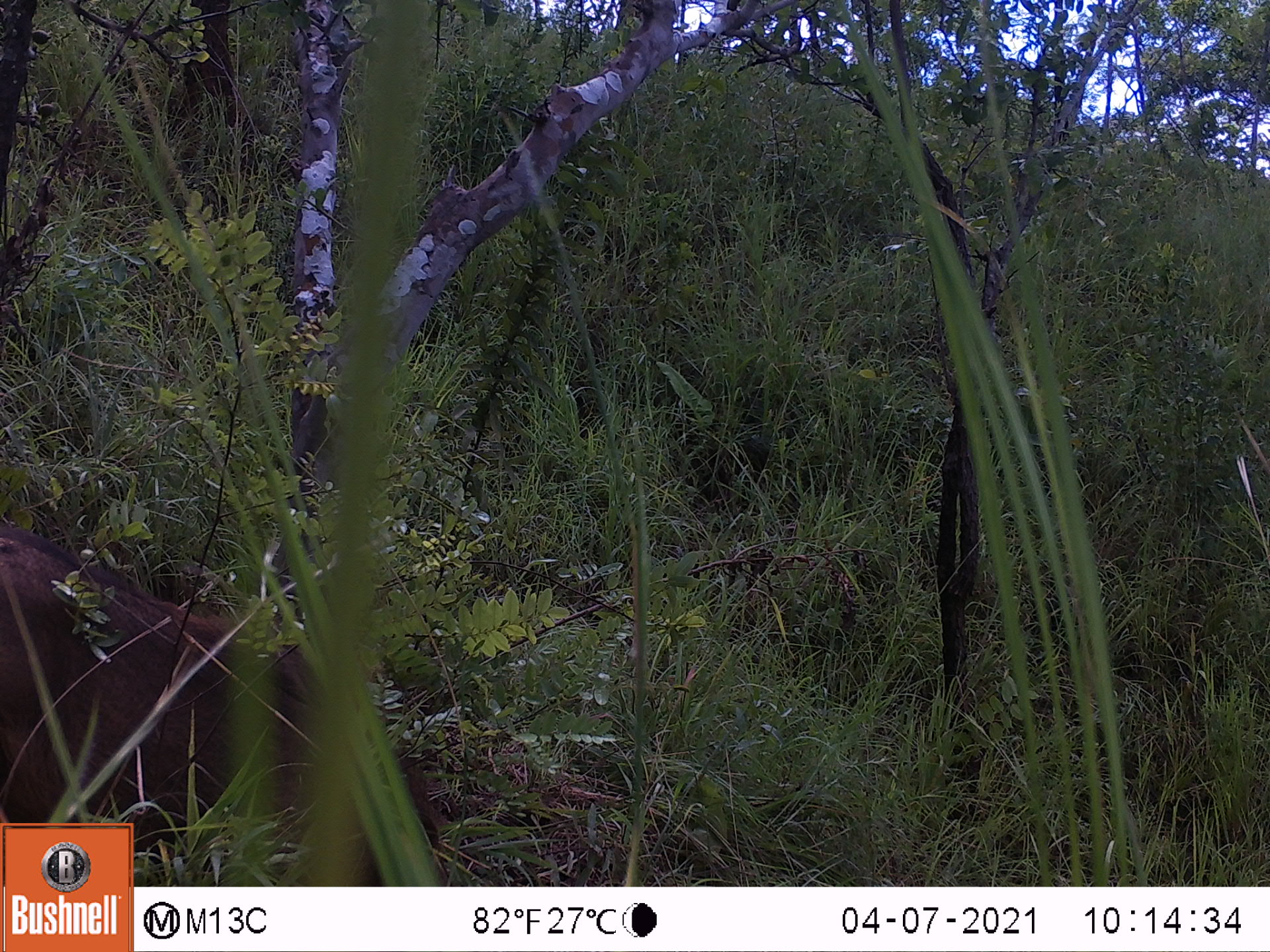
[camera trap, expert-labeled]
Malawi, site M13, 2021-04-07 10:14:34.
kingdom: Animalia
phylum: Chordata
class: Mammalia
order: Artiodactyla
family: Suidae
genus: Phacochoerus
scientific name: Phacochoerus africanus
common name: common warthog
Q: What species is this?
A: Common warthog (Phacochoerus africanus).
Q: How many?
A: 1.